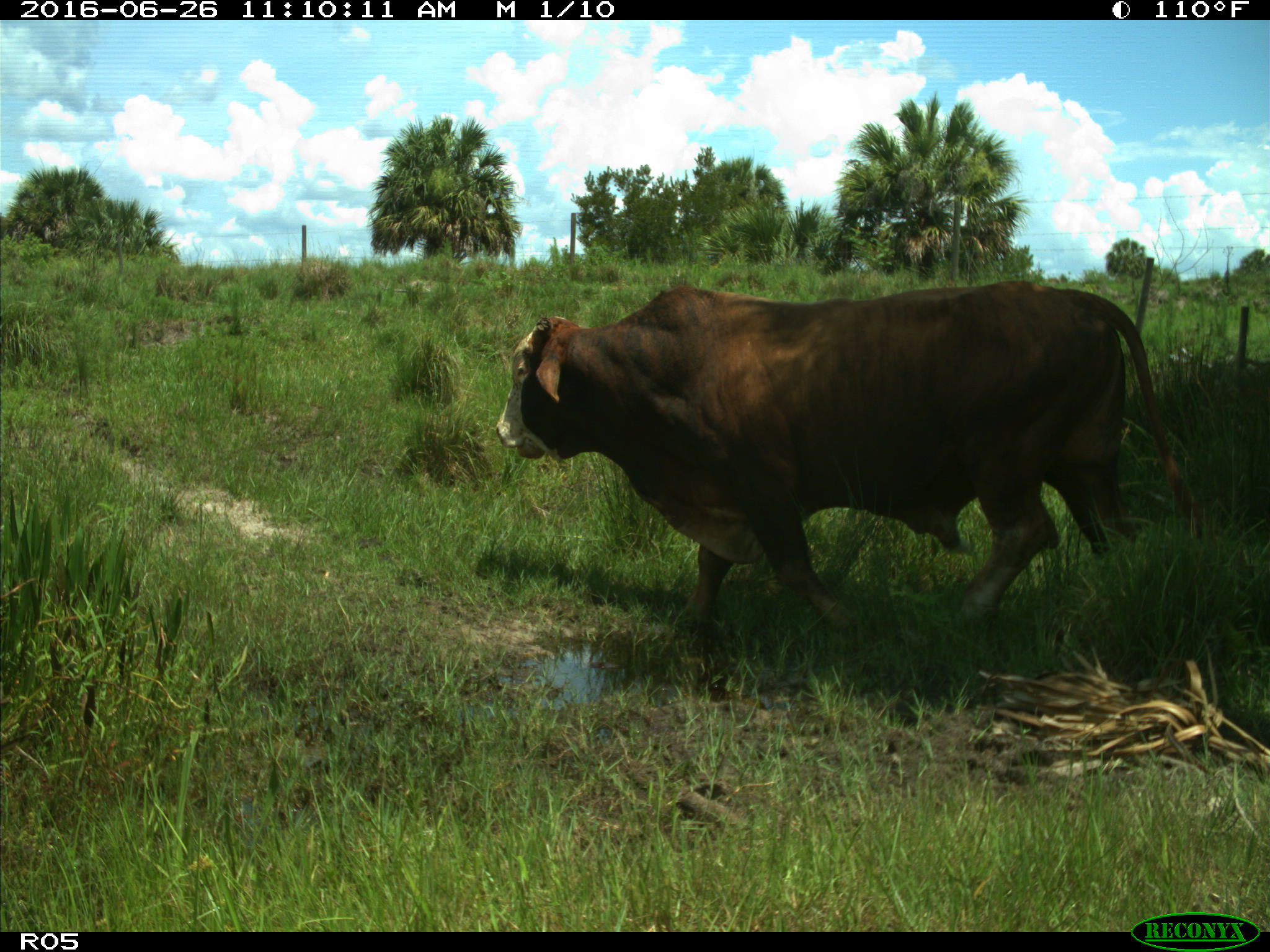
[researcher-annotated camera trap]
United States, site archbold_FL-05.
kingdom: Animalia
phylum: Chordata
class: Mammalia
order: Artiodactyla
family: Bovidae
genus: Bos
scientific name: Bos taurus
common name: domestic cow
Bos taurus (domestic cow).